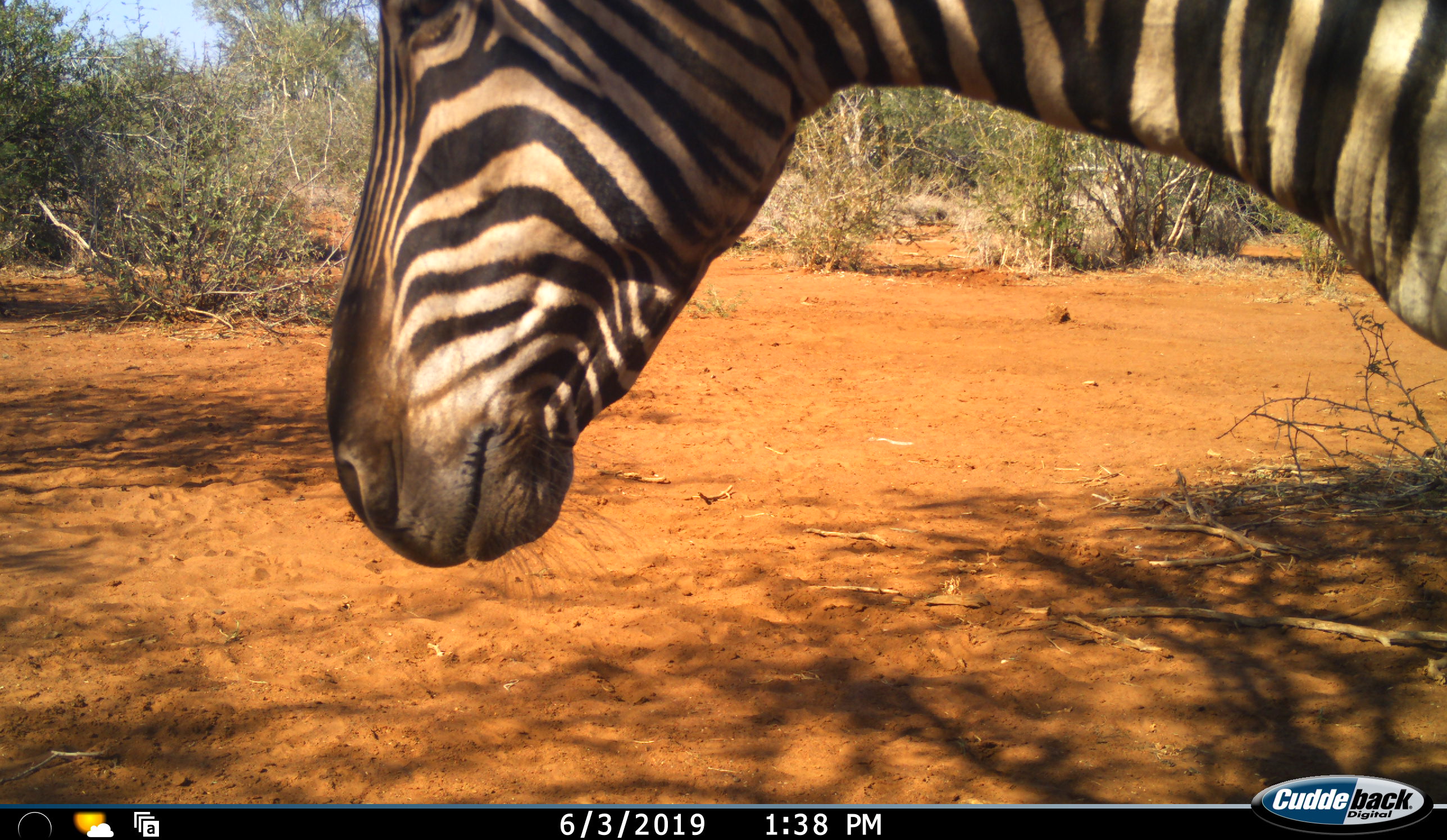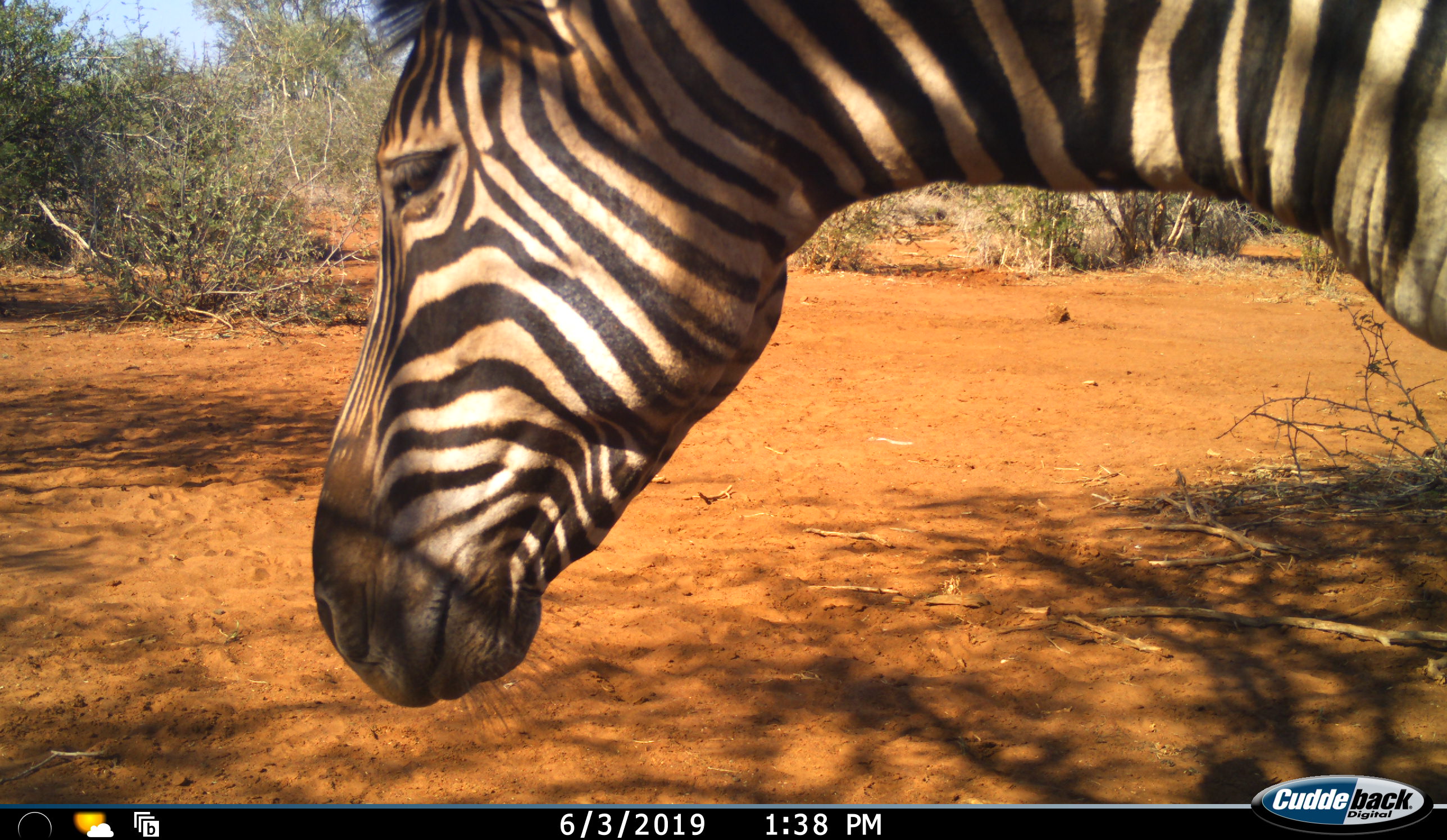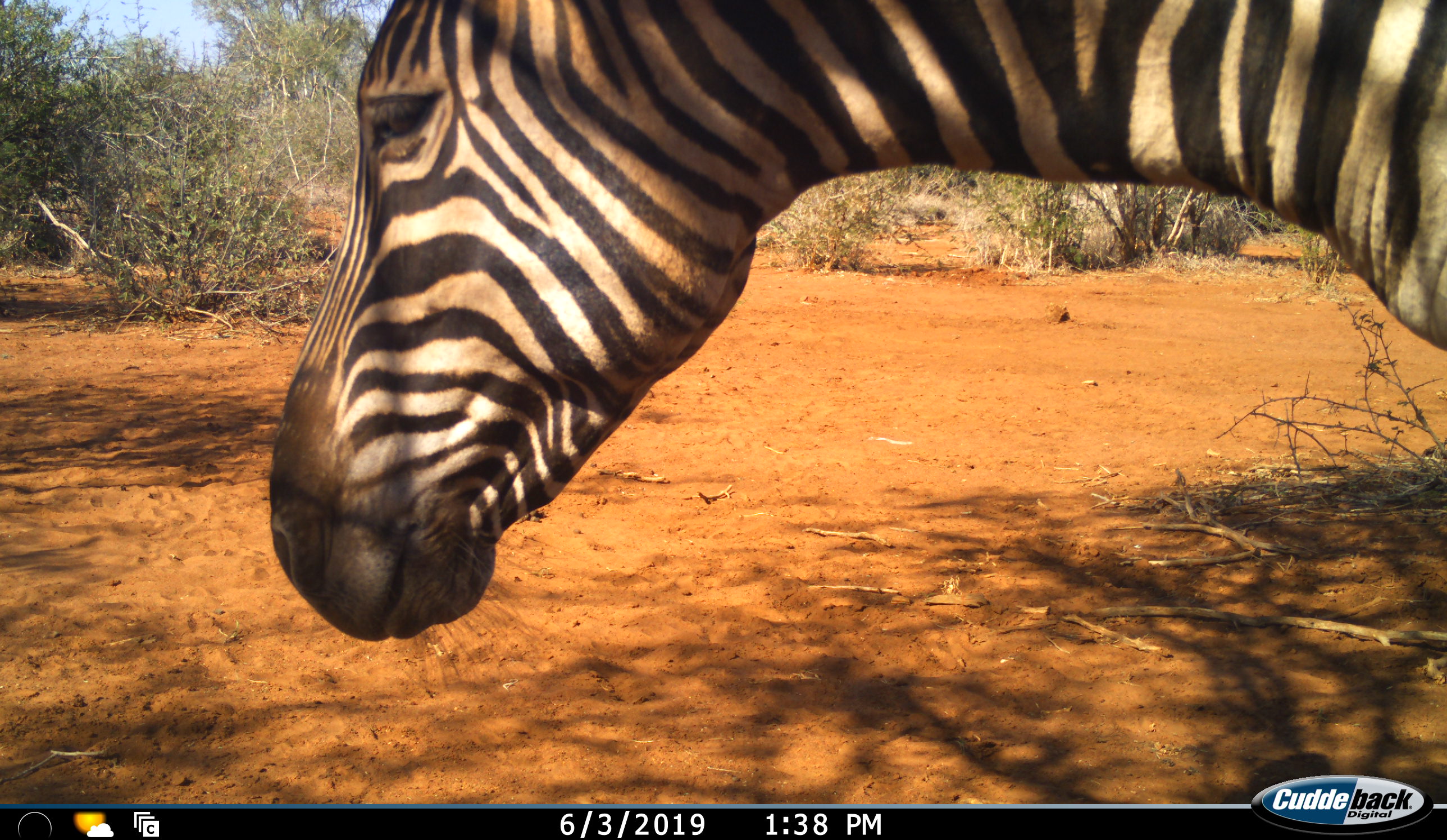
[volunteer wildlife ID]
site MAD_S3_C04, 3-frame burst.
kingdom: Animalia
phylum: Chordata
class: Mammalia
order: Perissodactyla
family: Equidae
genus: Equus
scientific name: Equus quagga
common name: plains zebra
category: zebraplains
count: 1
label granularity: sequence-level